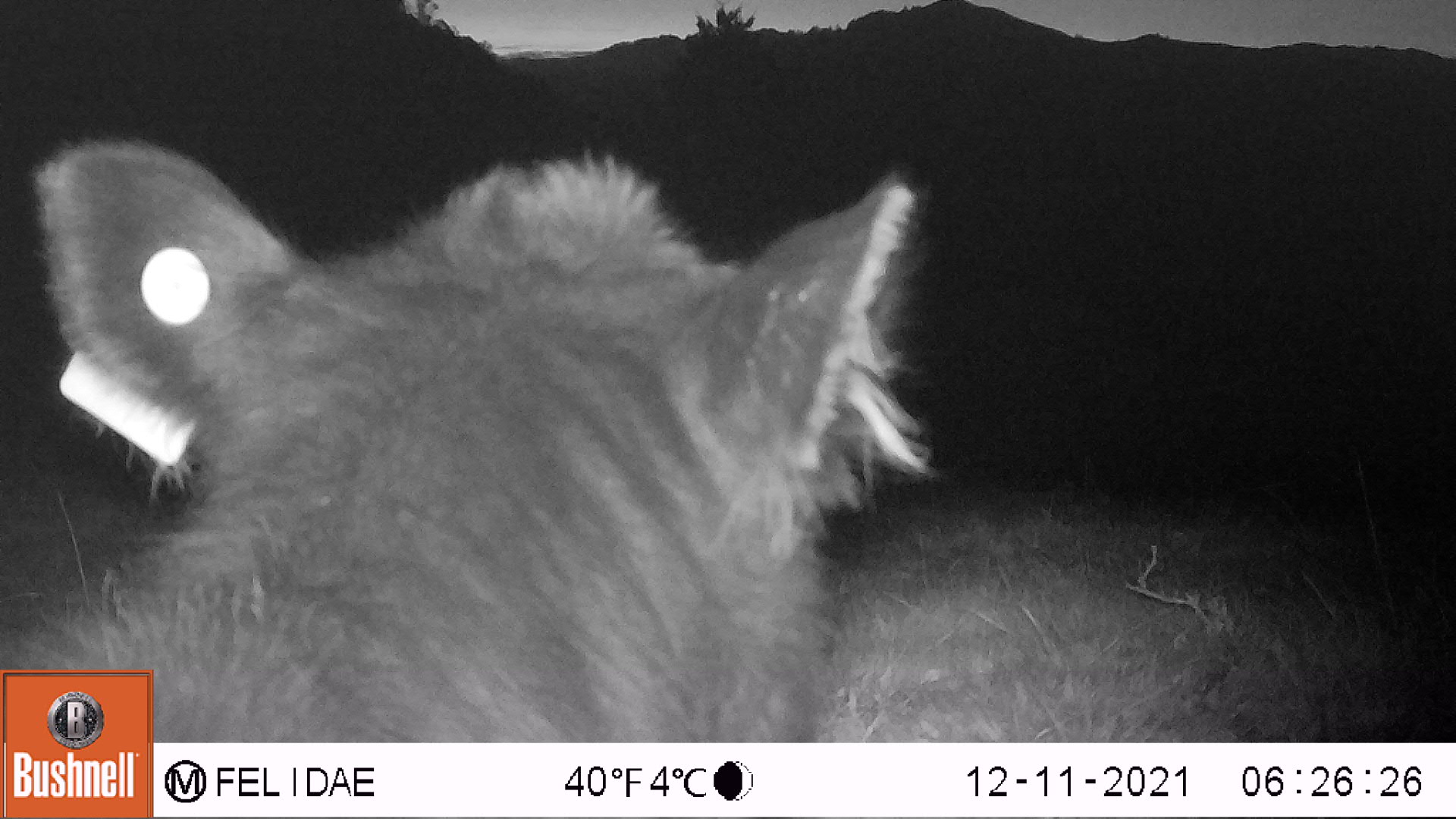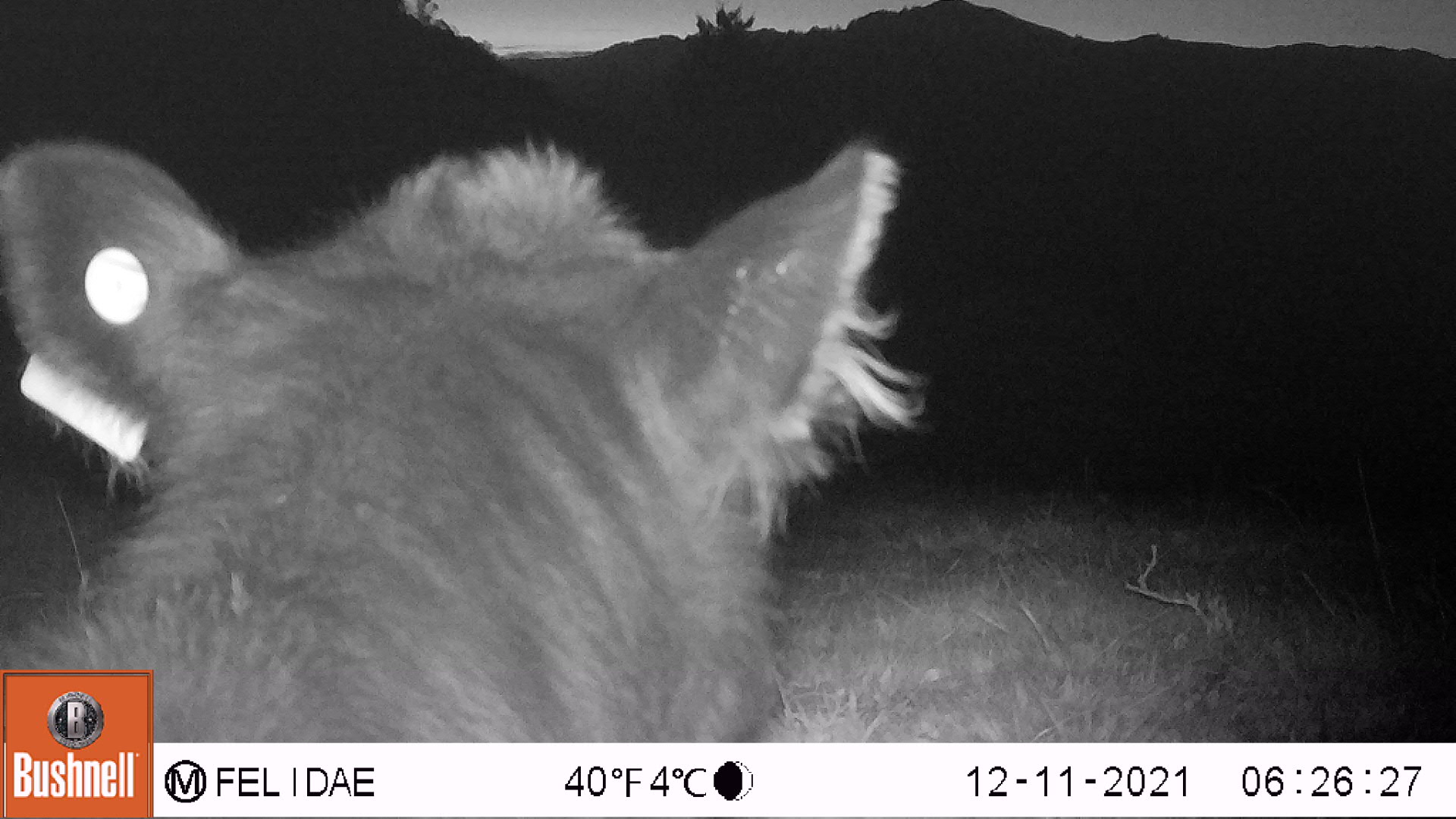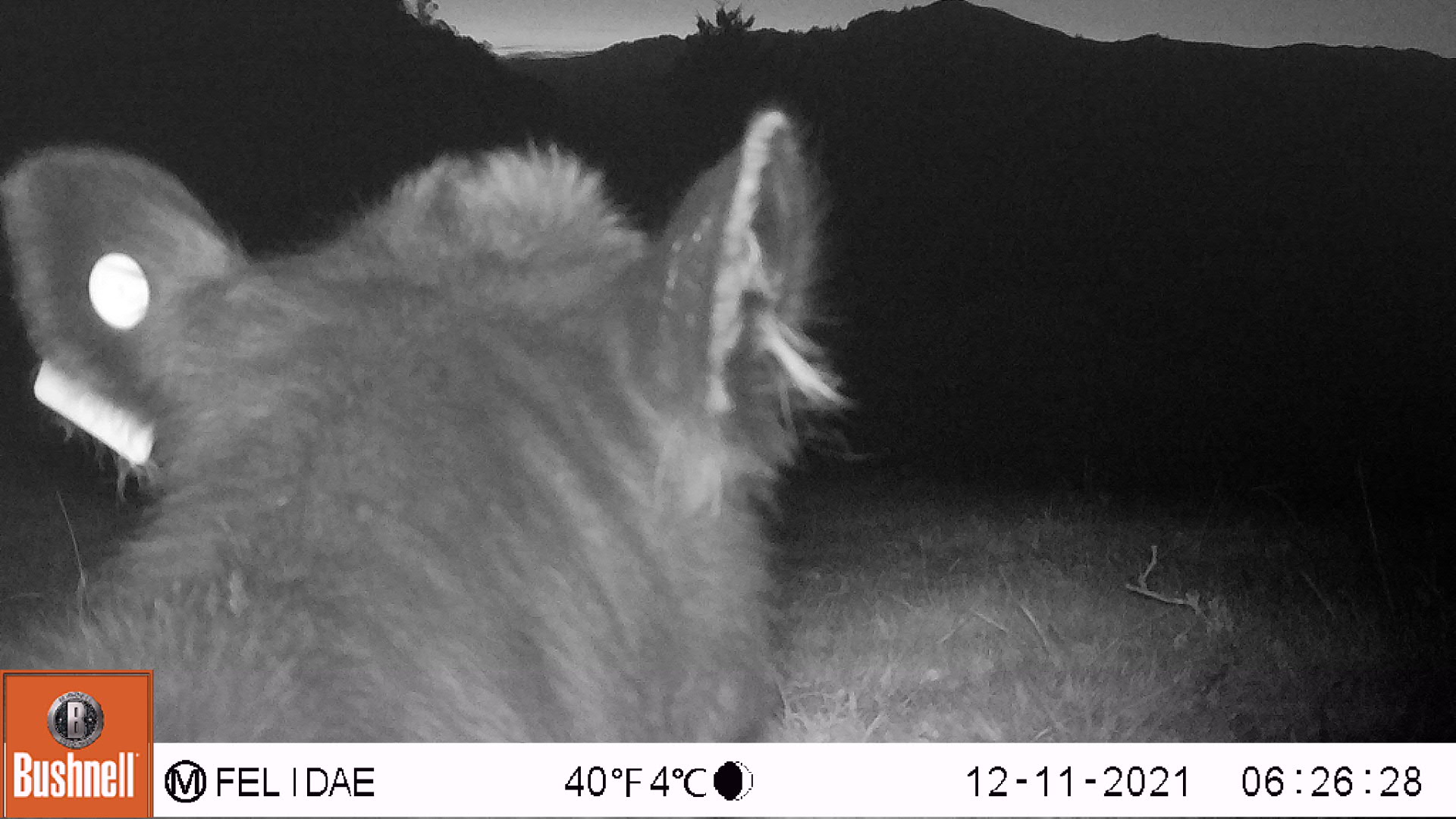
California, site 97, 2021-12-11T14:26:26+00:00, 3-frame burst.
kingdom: Animalia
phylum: Chordata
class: Mammalia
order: Artiodactyla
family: Bovidae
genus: Bos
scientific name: Bos taurus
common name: domestic cattle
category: cattle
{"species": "cattle (domestic cattle) (Bos taurus)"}